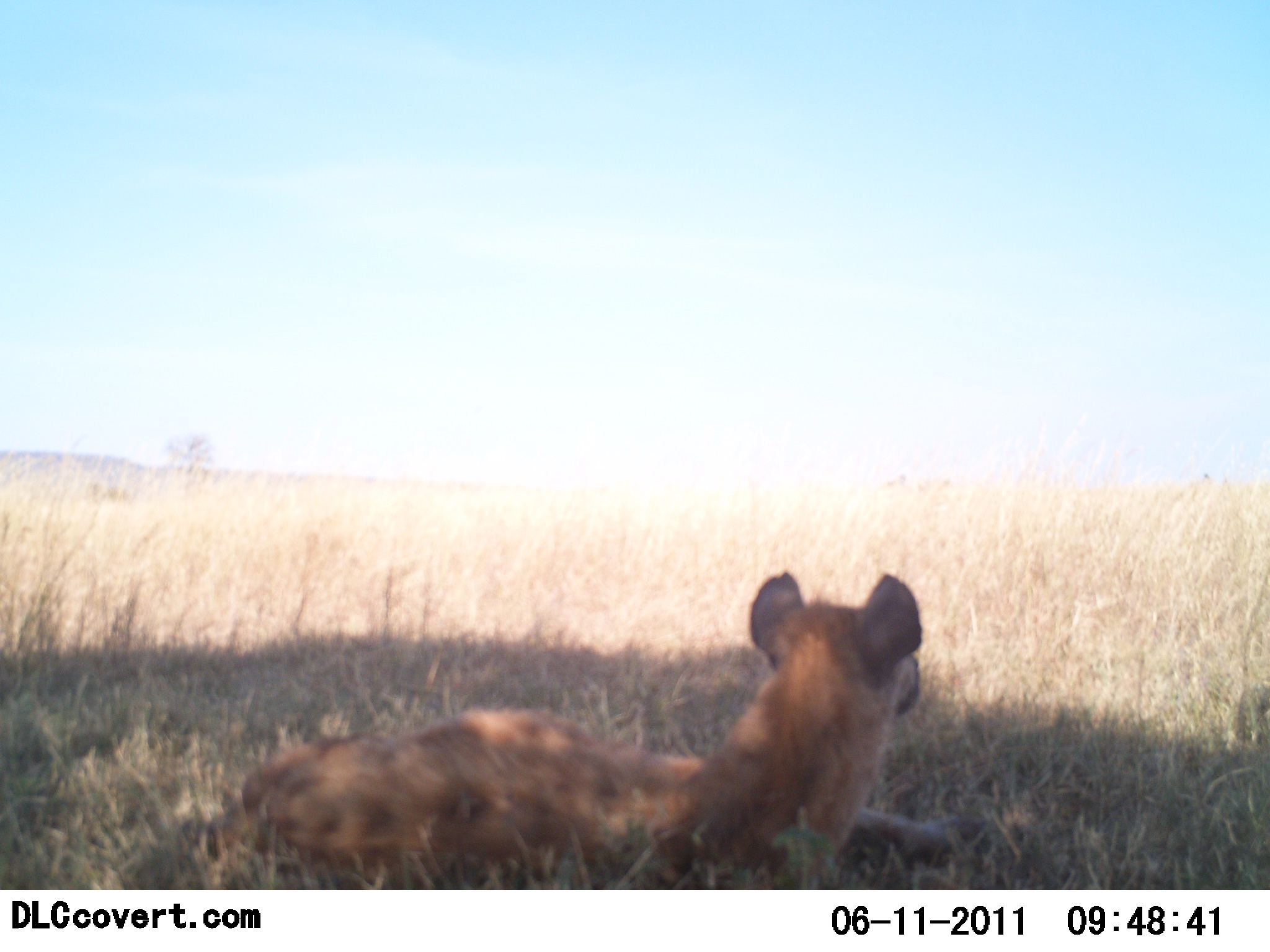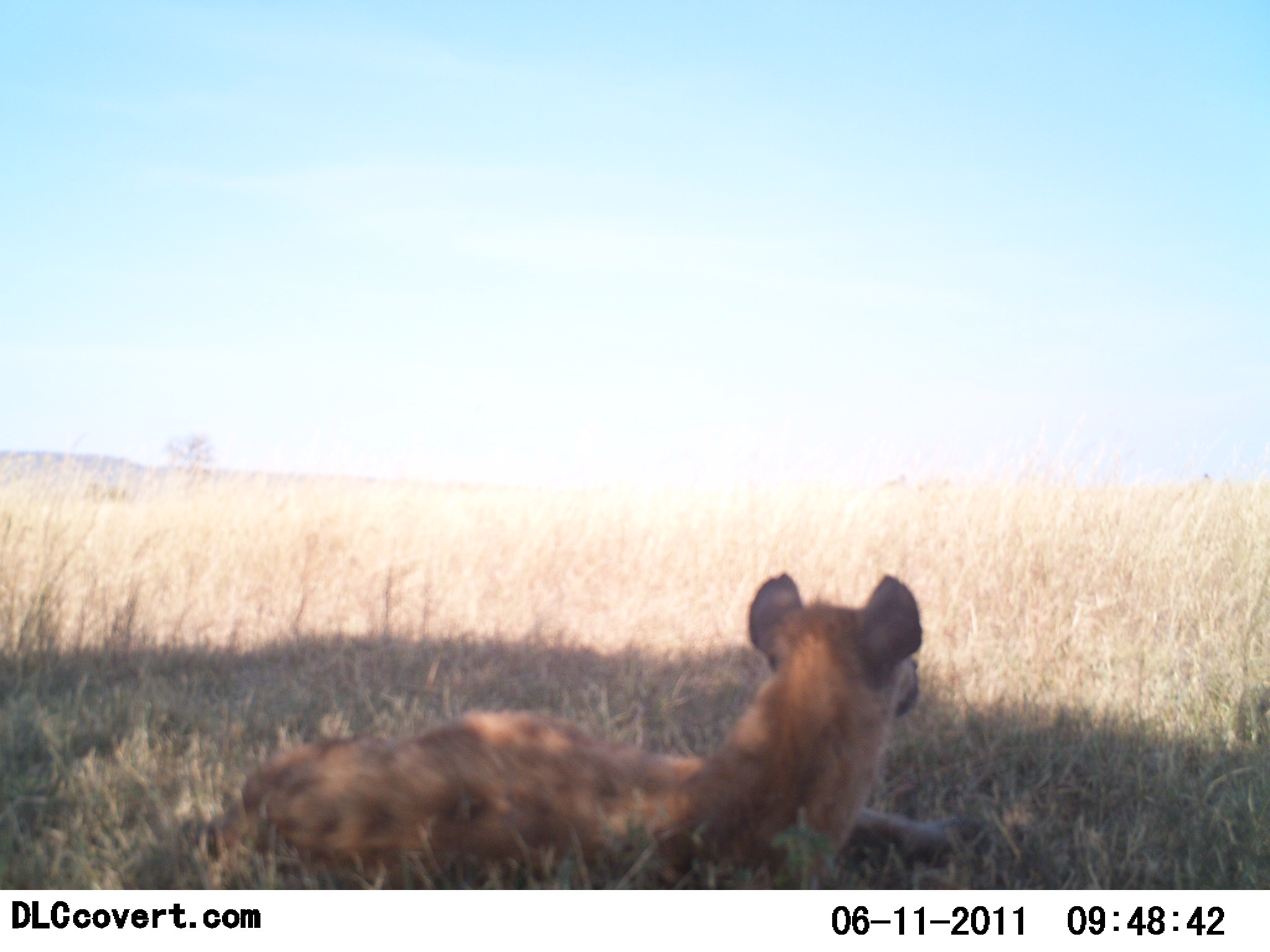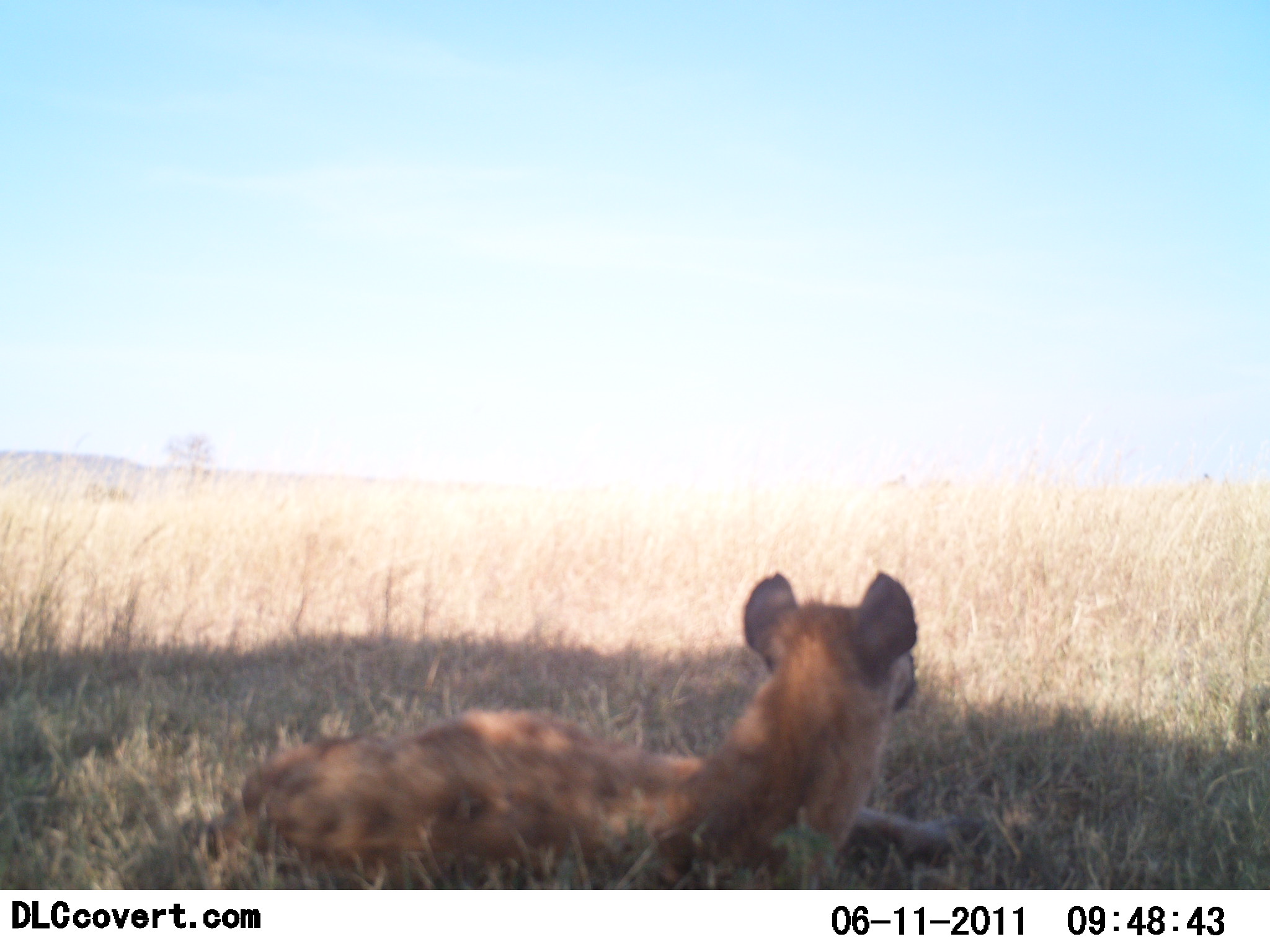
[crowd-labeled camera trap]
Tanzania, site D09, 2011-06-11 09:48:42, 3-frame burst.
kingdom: Animalia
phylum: Chordata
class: Mammalia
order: Carnivora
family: Hyaenidae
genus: Crocuta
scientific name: Crocuta crocuta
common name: spotted hyena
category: hyenaspotted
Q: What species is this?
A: Hyenaspotted (spotted hyena) (Crocuta crocuta).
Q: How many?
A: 1.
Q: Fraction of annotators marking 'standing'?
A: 0%.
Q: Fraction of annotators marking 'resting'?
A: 100%.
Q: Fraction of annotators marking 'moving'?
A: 0%.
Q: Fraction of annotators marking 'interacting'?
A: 0%.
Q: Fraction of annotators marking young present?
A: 0%.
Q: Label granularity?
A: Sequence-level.